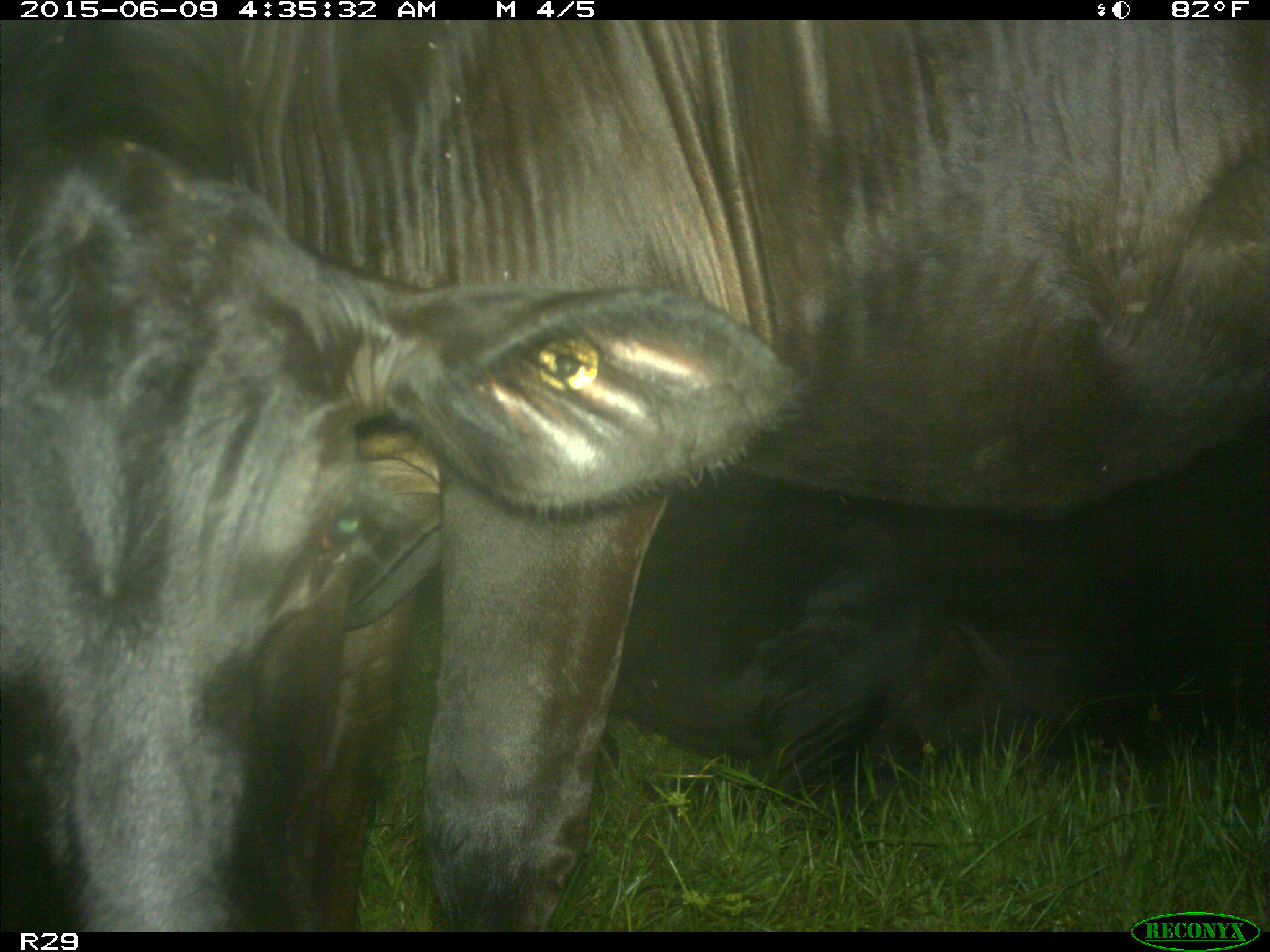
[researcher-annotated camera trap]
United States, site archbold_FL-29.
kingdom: Animalia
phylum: Chordata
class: Mammalia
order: Artiodactyla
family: Bovidae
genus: Bos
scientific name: Bos taurus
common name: domestic cow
Bos taurus (domestic cow).